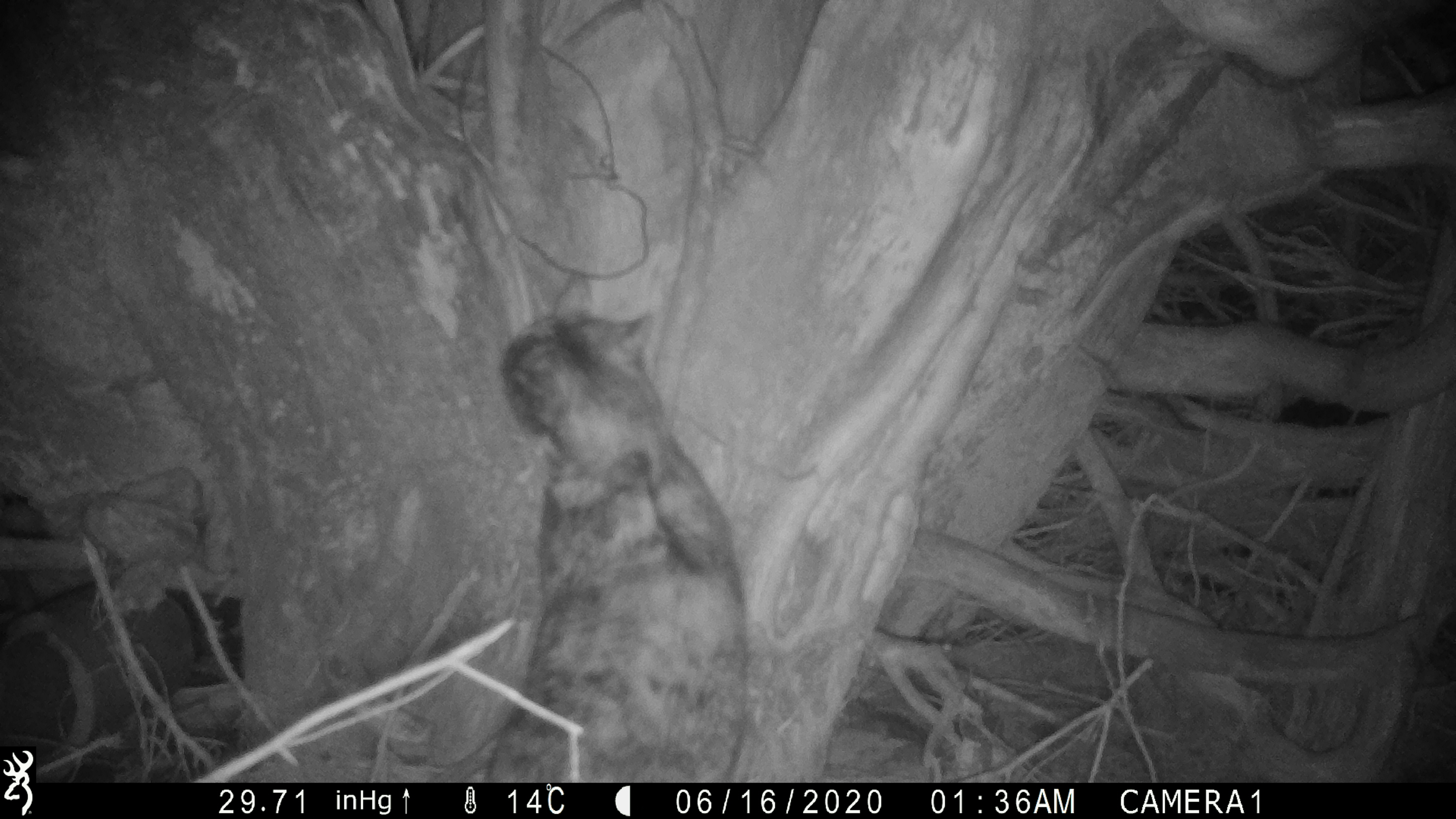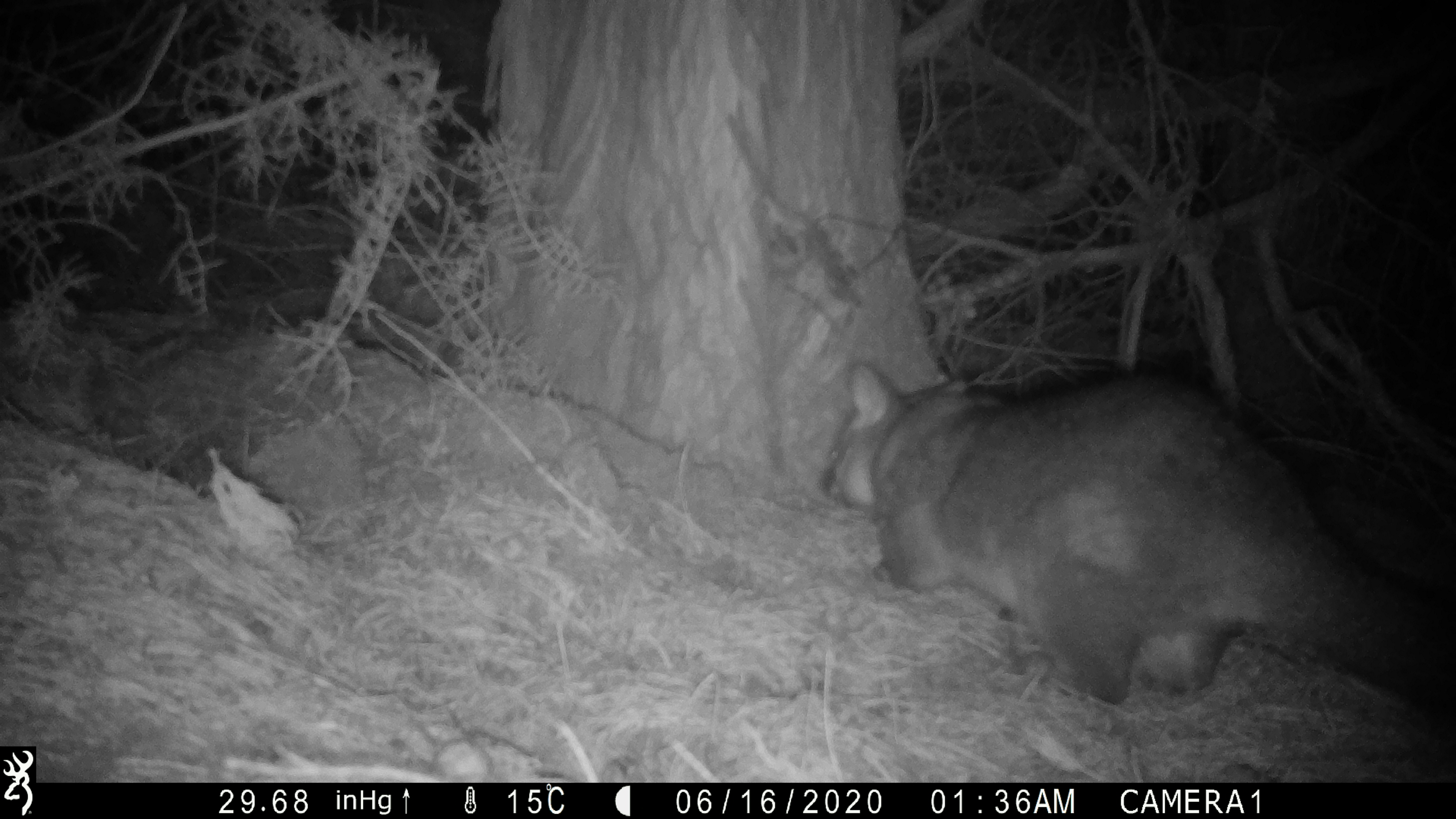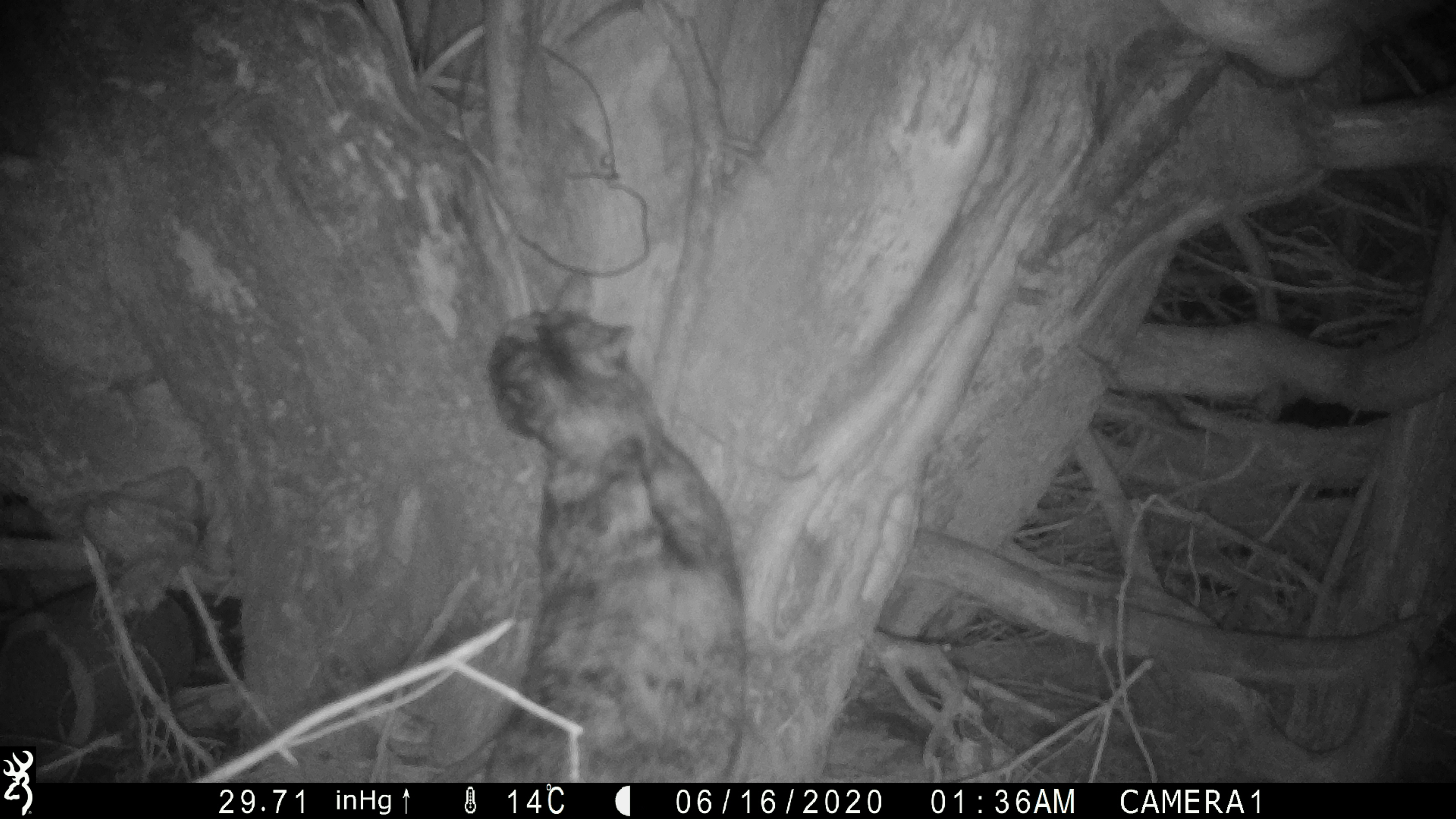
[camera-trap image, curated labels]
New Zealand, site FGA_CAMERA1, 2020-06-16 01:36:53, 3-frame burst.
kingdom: Animalia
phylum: Chordata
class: Mammalia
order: Carnivora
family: Felidae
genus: Felis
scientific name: Felis catus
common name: domestic cat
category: cat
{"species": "cat (domestic cat) (Felis catus)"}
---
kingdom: Animalia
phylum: Chordata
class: Mammalia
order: Diprotodontia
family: Phalangeridae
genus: Trichosurus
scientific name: Trichosurus vulpecula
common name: common brushtail possum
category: possum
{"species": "possum (common brushtail possum) (Trichosurus vulpecula)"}